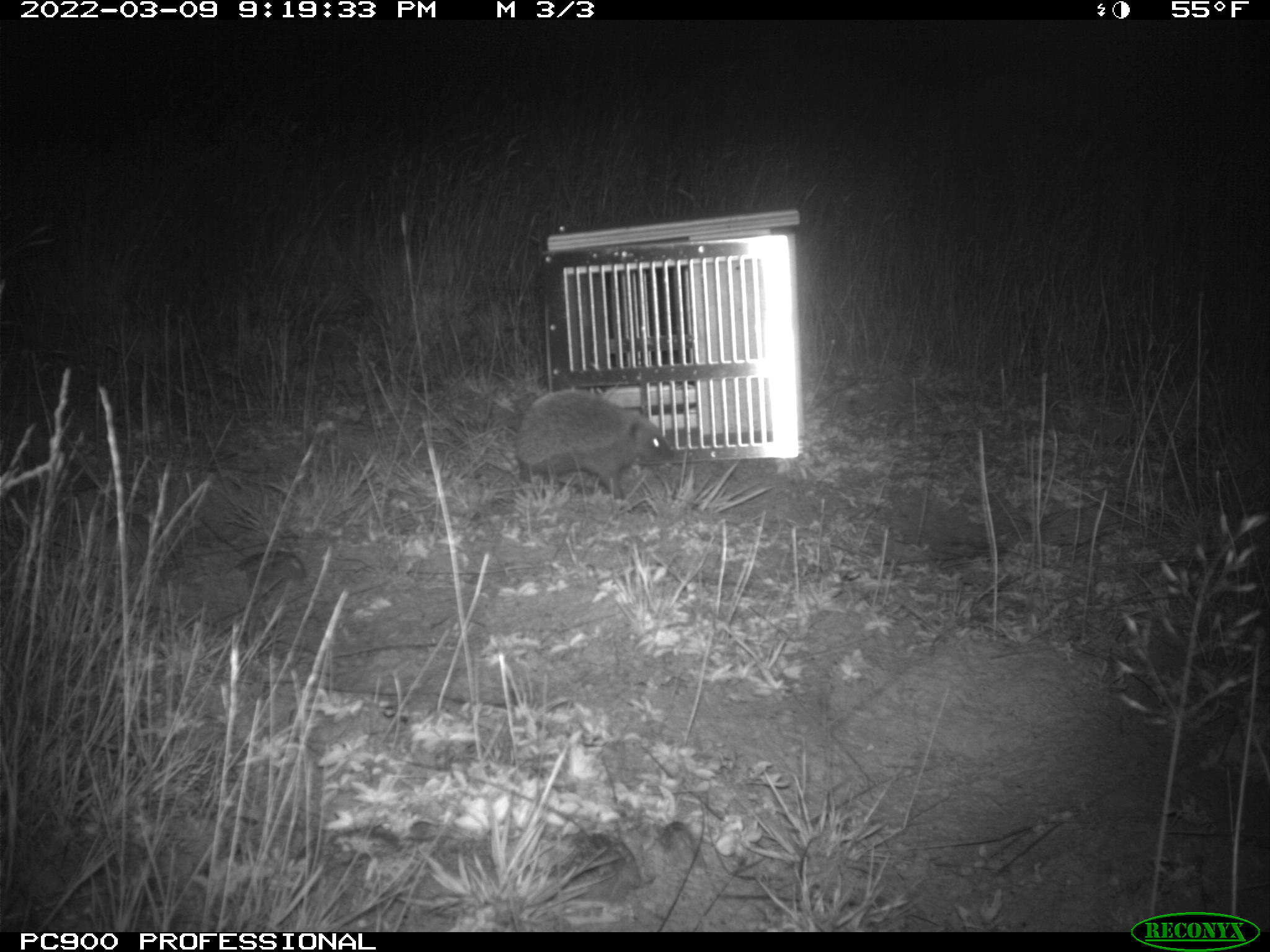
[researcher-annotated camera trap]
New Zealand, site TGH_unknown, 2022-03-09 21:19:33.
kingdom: Animalia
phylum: Chordata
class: Mammalia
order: Eulipotyphla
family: Erinaceidae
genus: Erinaceus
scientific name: Erinaceus europaeus europaeus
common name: european hedgehog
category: hedgehog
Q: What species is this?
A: Hedgehog (european hedgehog) (Erinaceus europaeus europaeus).